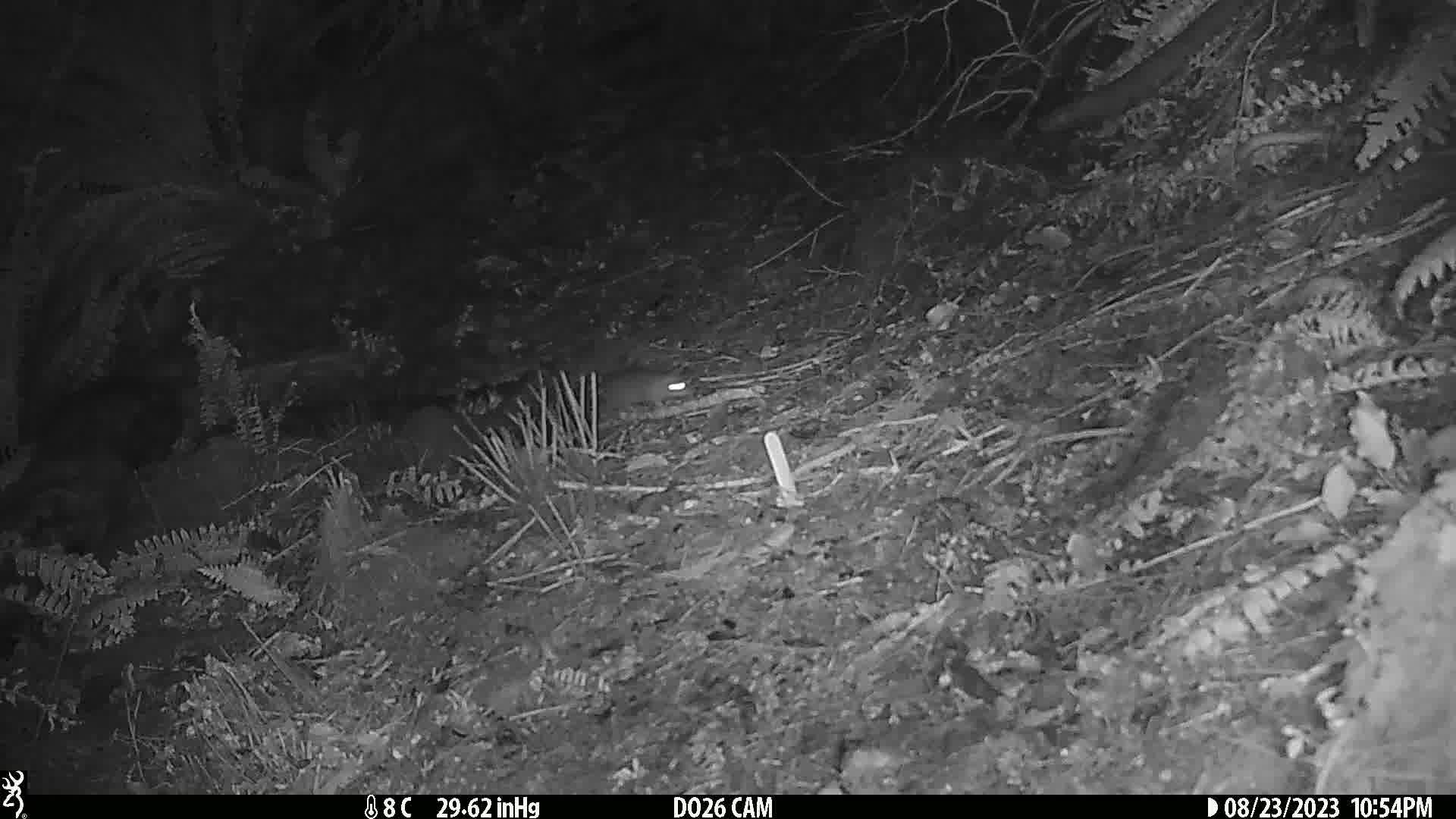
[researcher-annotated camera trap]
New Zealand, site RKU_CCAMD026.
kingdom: Animalia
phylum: Chordata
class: Mammalia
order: Rodentia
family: Muridae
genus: Rattus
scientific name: Rattus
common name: rat